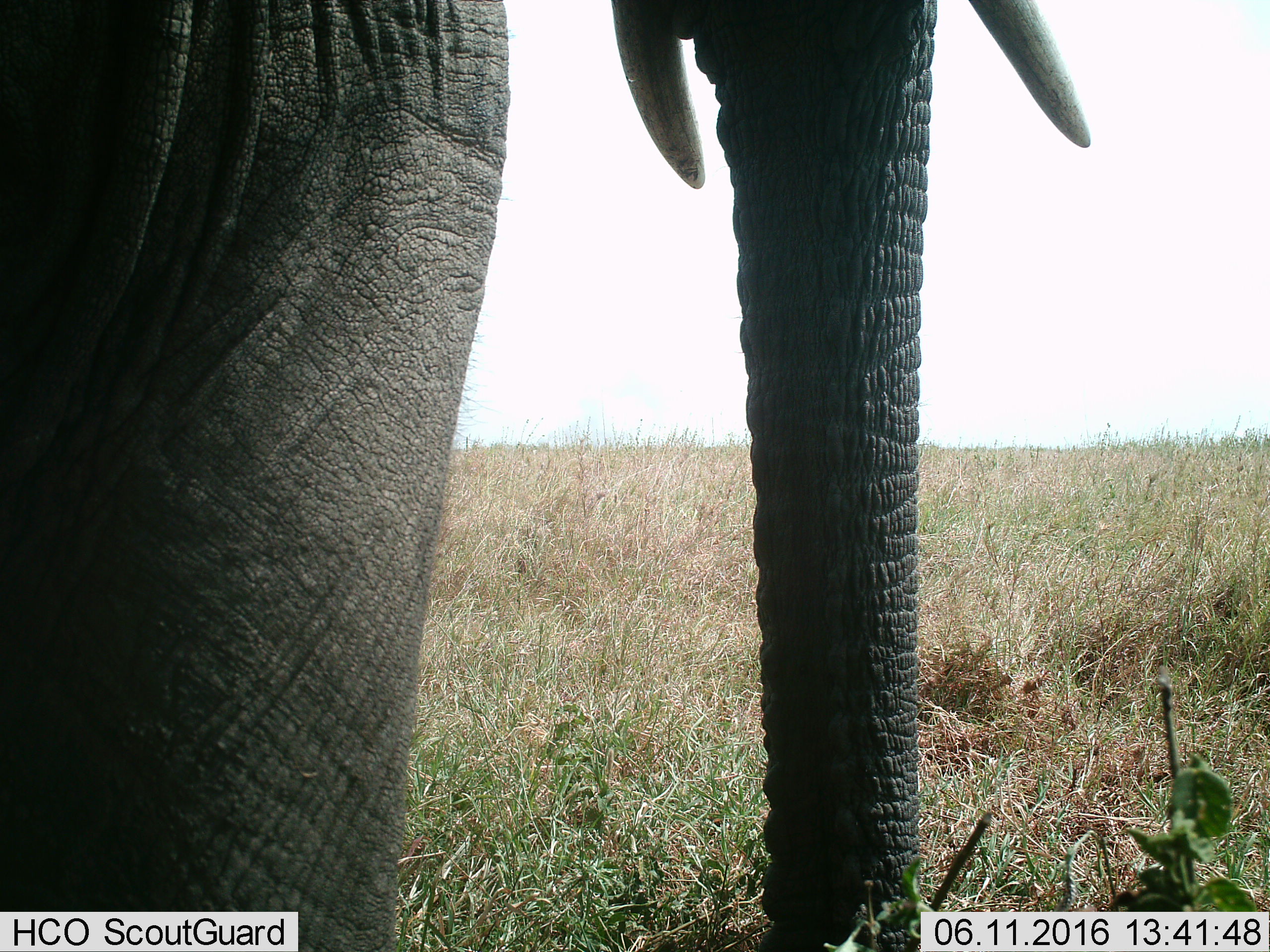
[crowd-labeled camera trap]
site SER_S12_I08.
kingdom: Animalia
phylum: Chordata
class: Mammalia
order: Proboscidea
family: Elephantidae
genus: Loxodonta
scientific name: Loxodonta africana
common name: african bush elephant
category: elephant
Elephant (african bush elephant) (Loxodonta africana), count 1. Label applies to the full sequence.